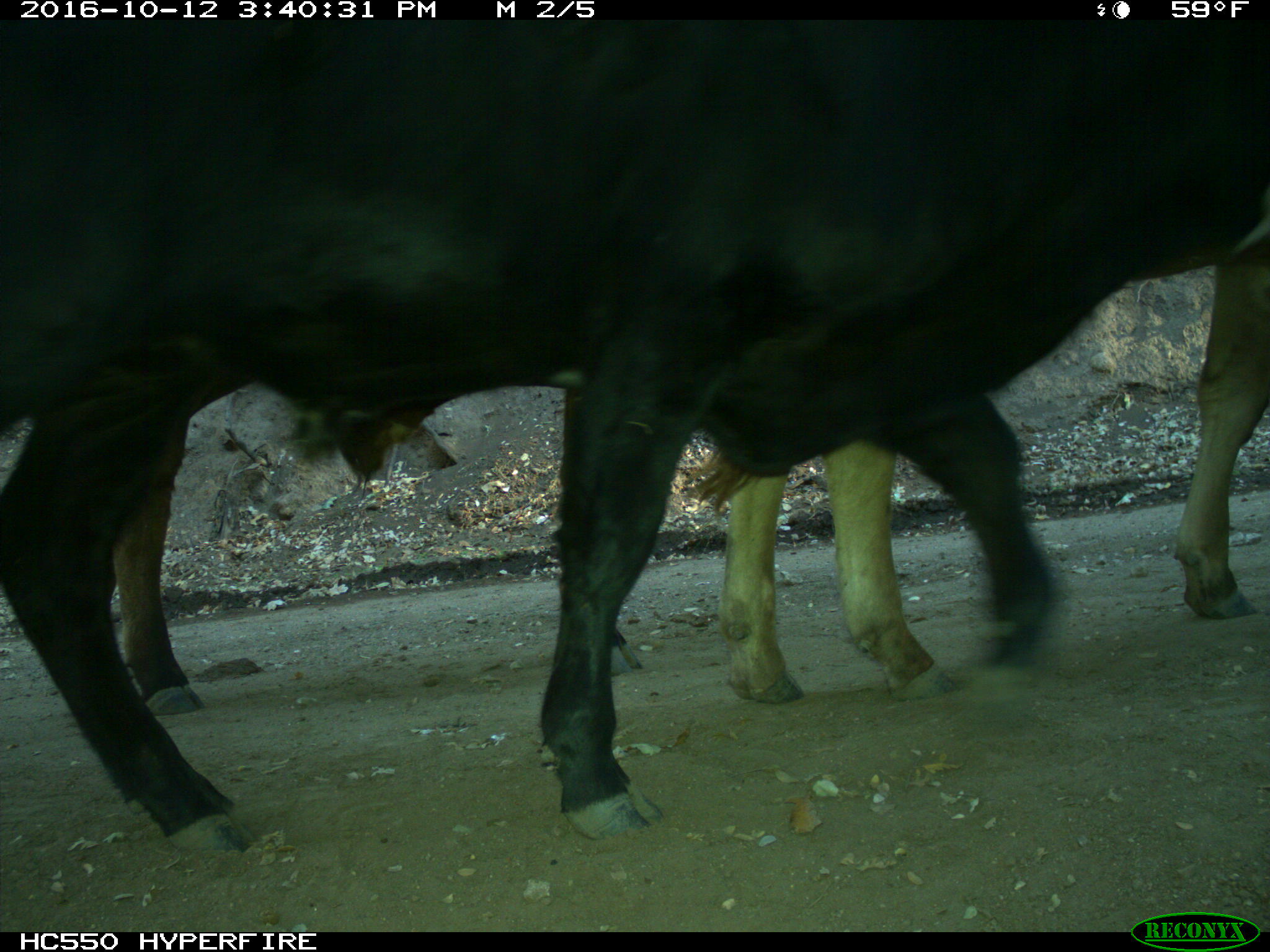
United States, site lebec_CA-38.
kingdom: Animalia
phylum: Chordata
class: Mammalia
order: Artiodactyla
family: Bovidae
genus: Bos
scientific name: Bos taurus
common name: domestic cow